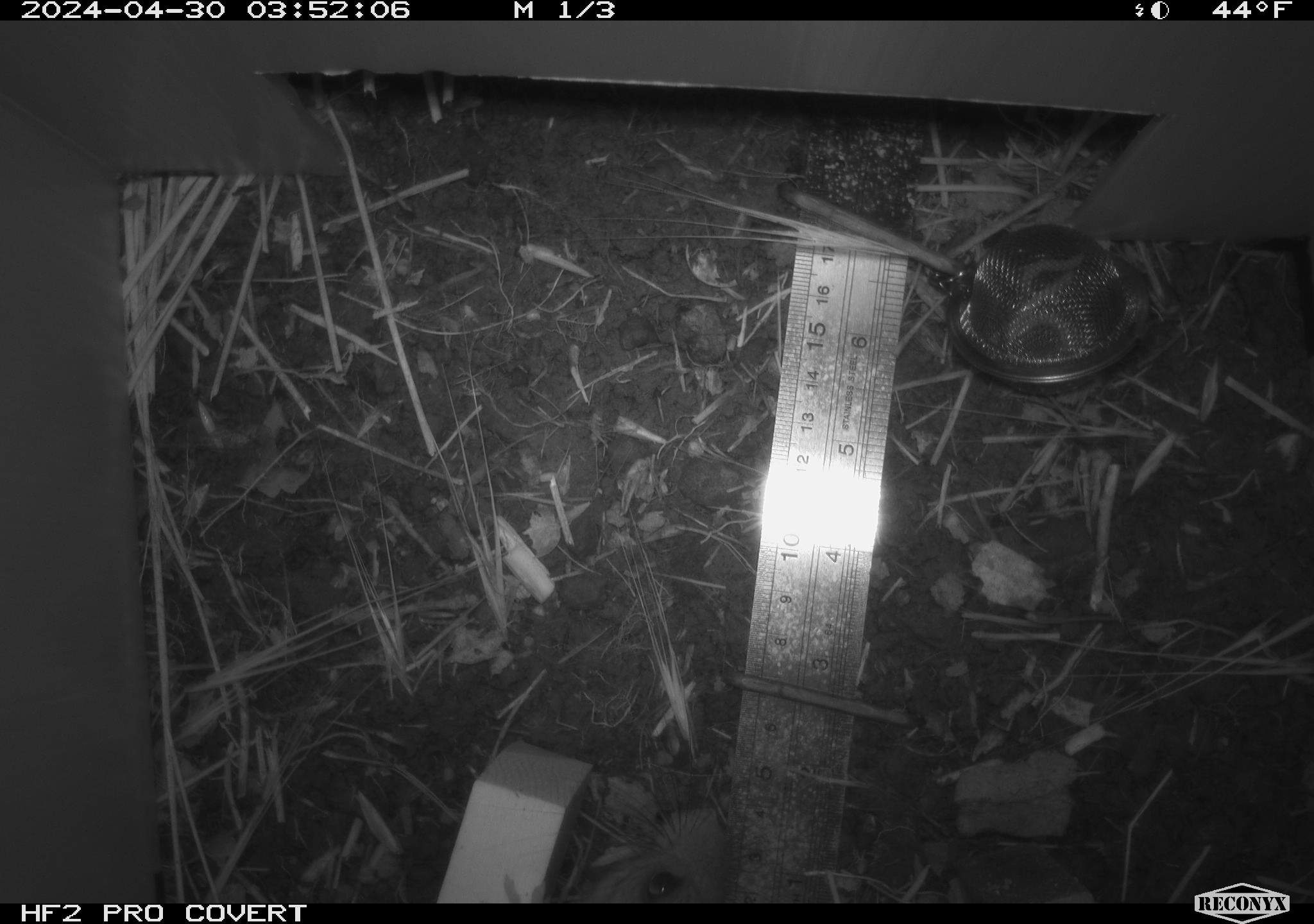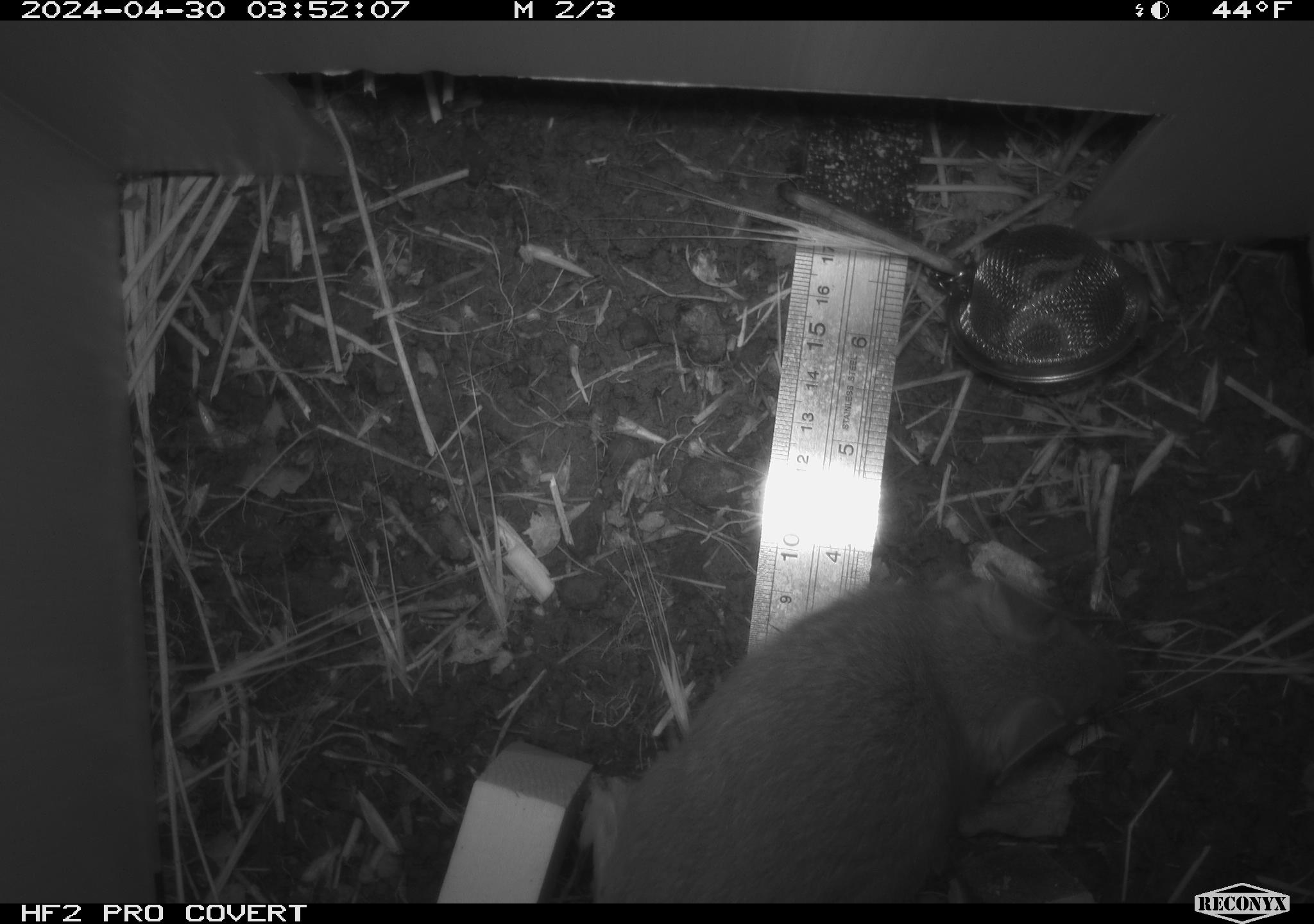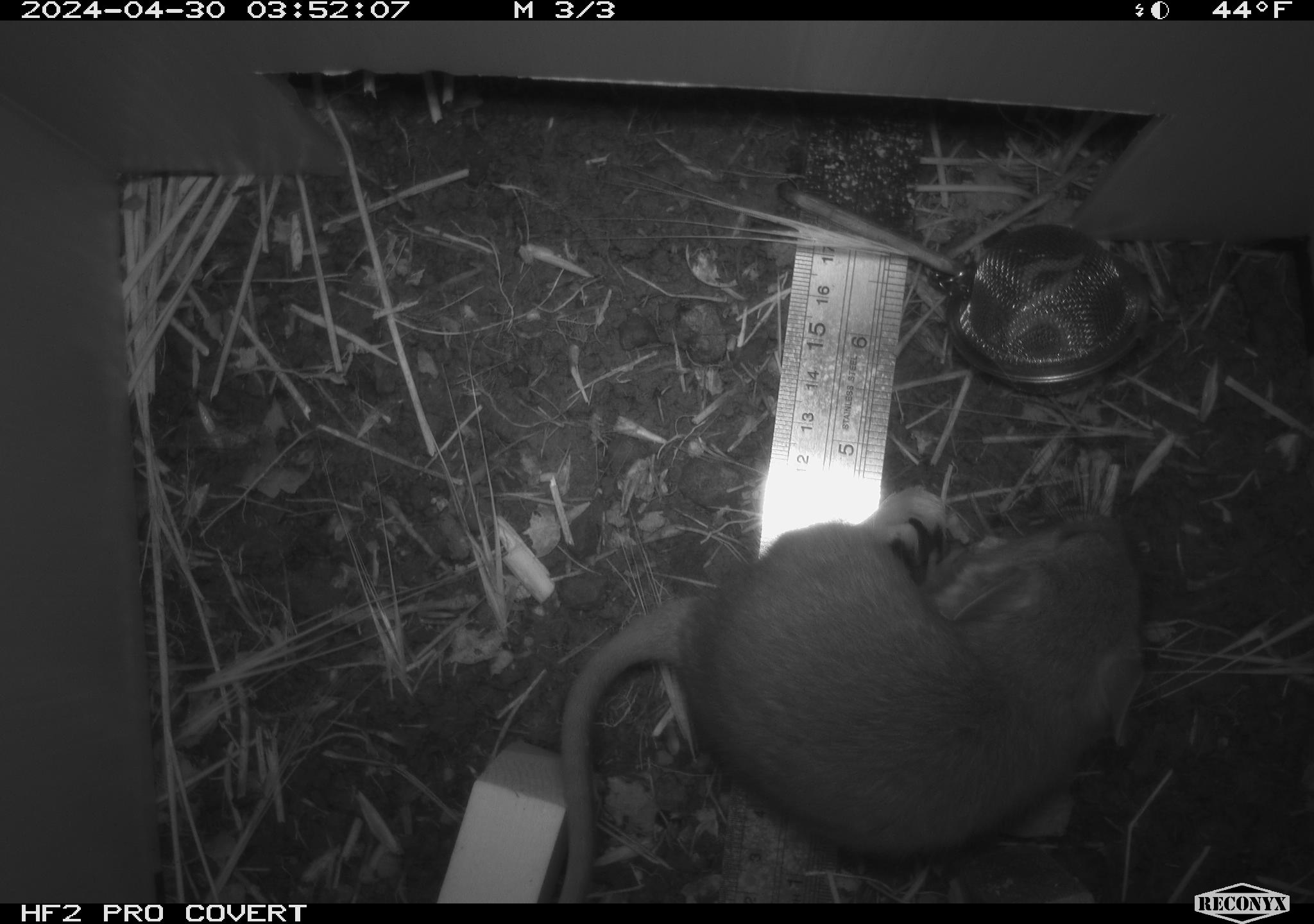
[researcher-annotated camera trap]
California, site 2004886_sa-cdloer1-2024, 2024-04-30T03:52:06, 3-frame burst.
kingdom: Animalia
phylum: Chordata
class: Mammalia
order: Rodentia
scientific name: Rodentia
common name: woodrat or rat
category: woodrat or rat species